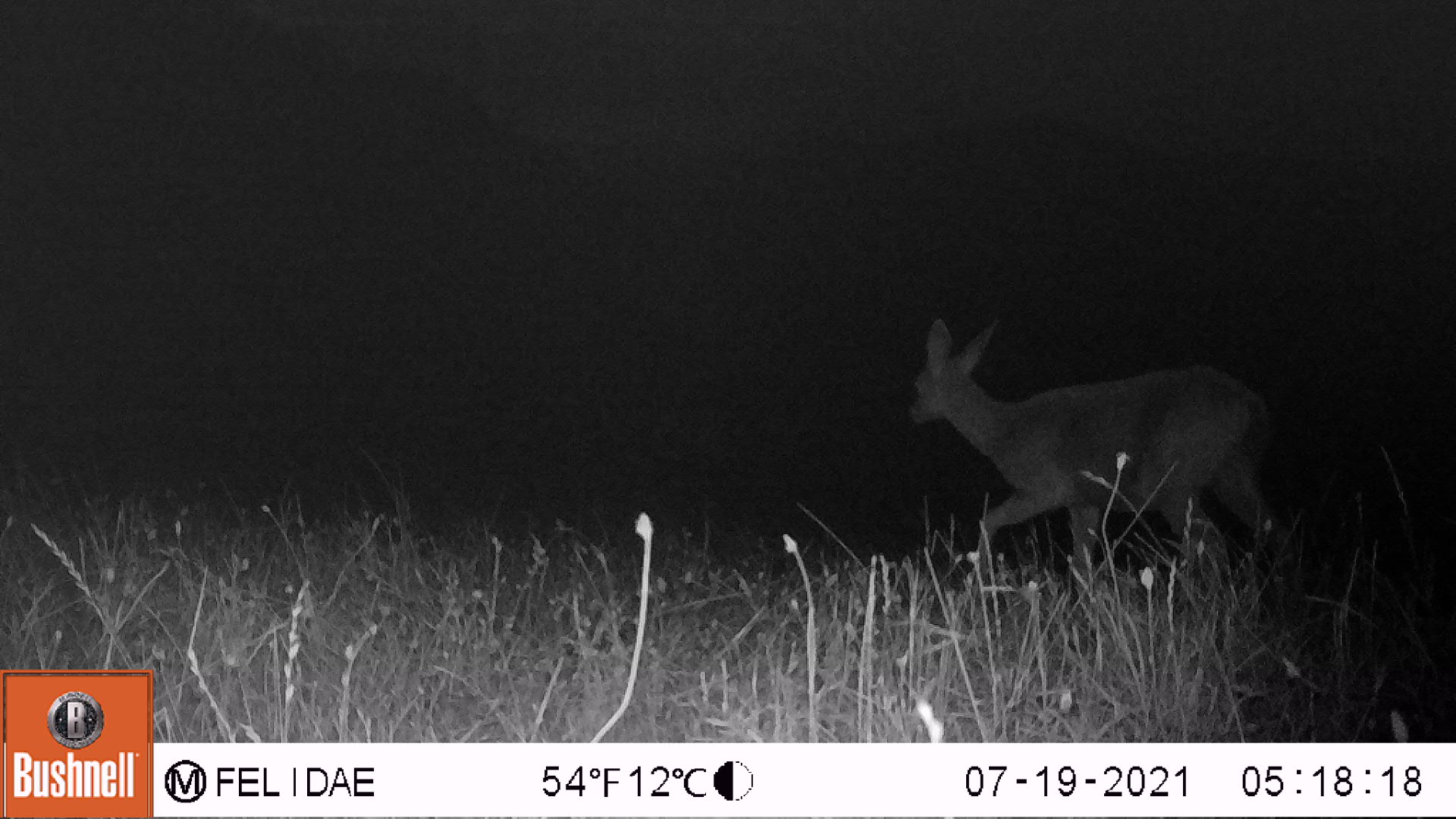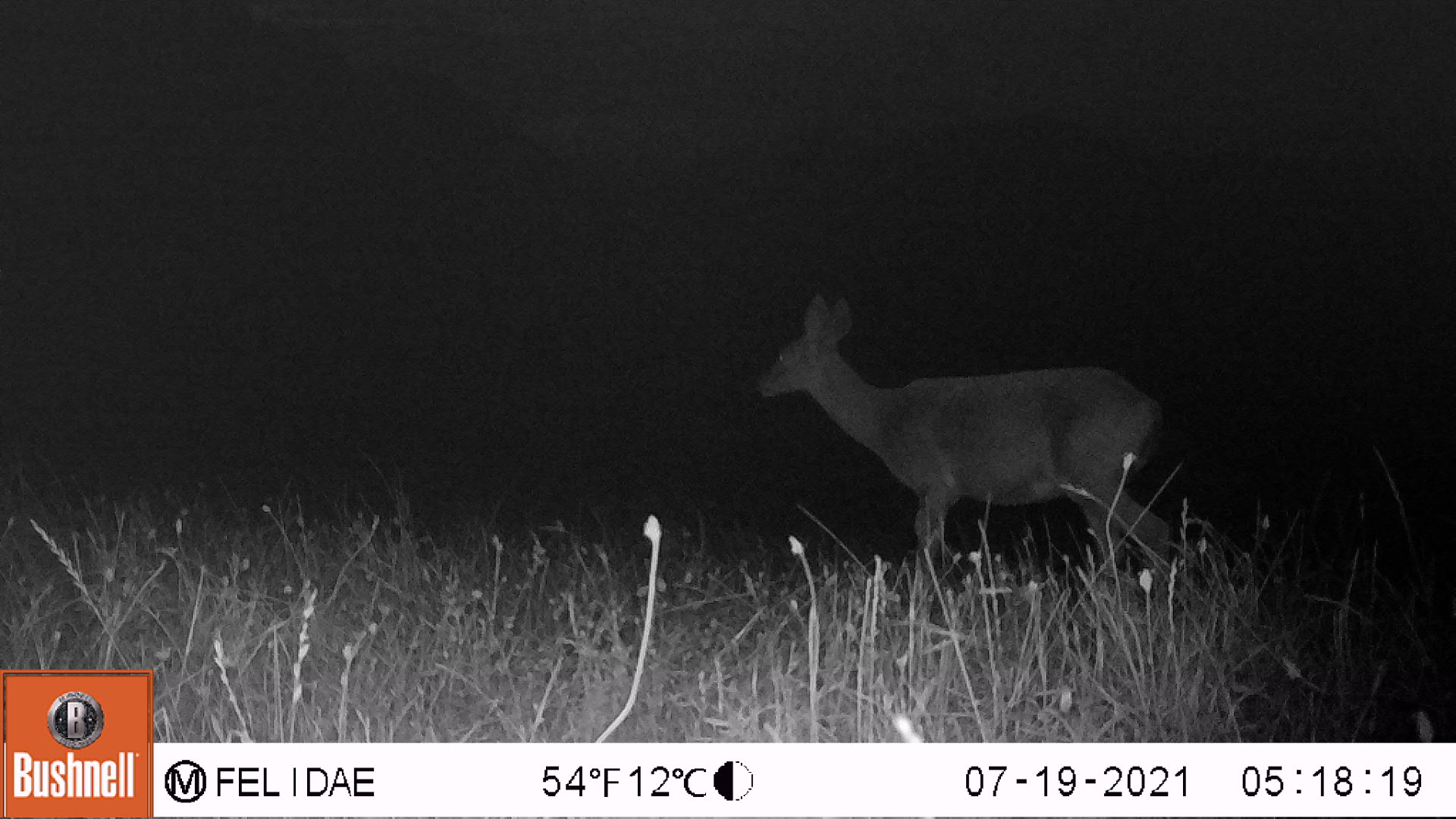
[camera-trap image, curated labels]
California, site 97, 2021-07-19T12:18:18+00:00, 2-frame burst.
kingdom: Animalia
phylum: Chordata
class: Mammalia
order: Artiodactyla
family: Cervidae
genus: Odocoileus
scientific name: Odocoileus hemionus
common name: mule deer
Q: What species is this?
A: Mule deer (Odocoileus hemionus).